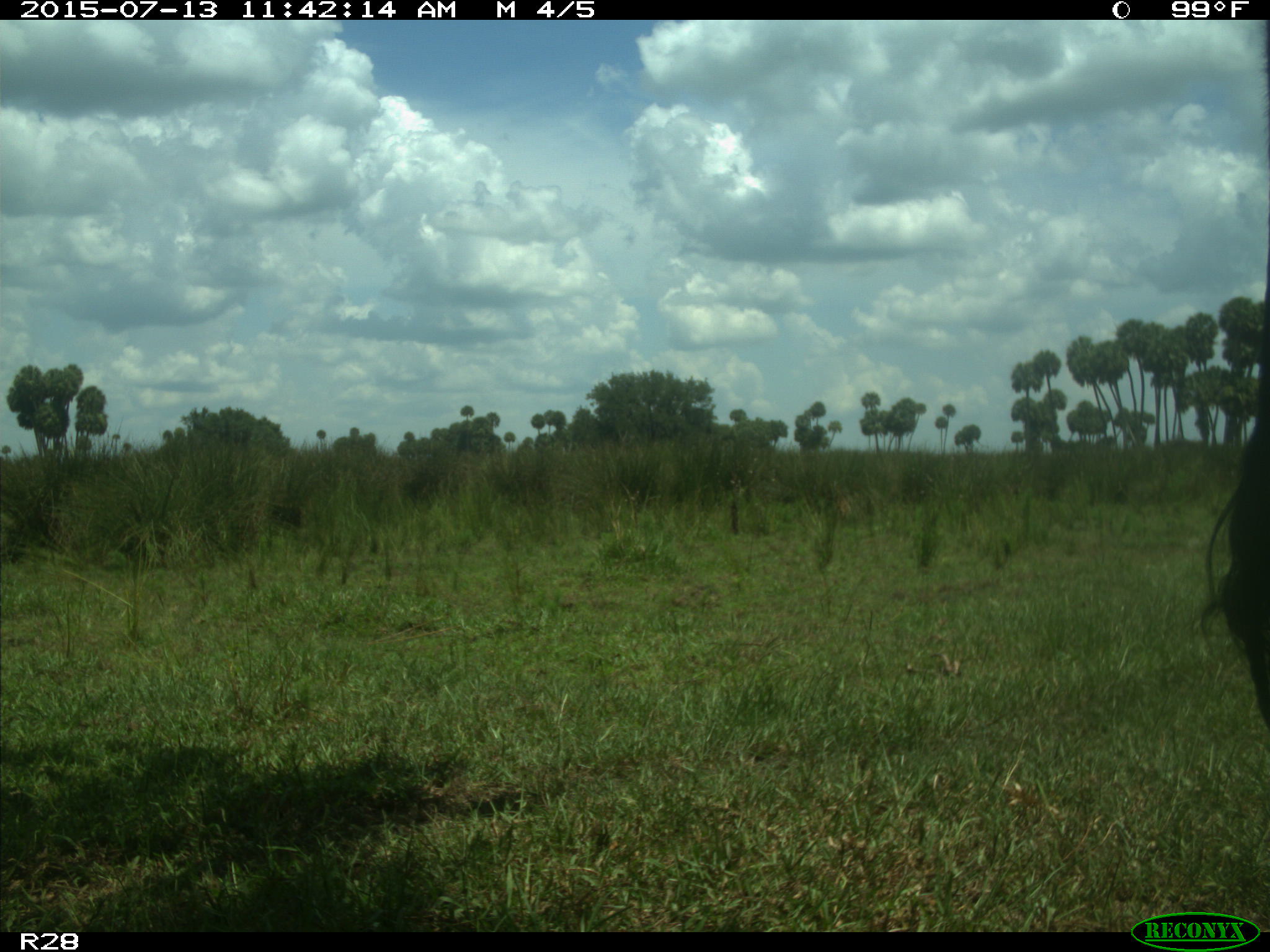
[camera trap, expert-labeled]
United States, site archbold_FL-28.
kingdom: Animalia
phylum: Chordata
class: Mammalia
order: Artiodactyla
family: Bovidae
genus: Bos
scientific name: Bos taurus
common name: domestic cow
Bos taurus (domestic cow).